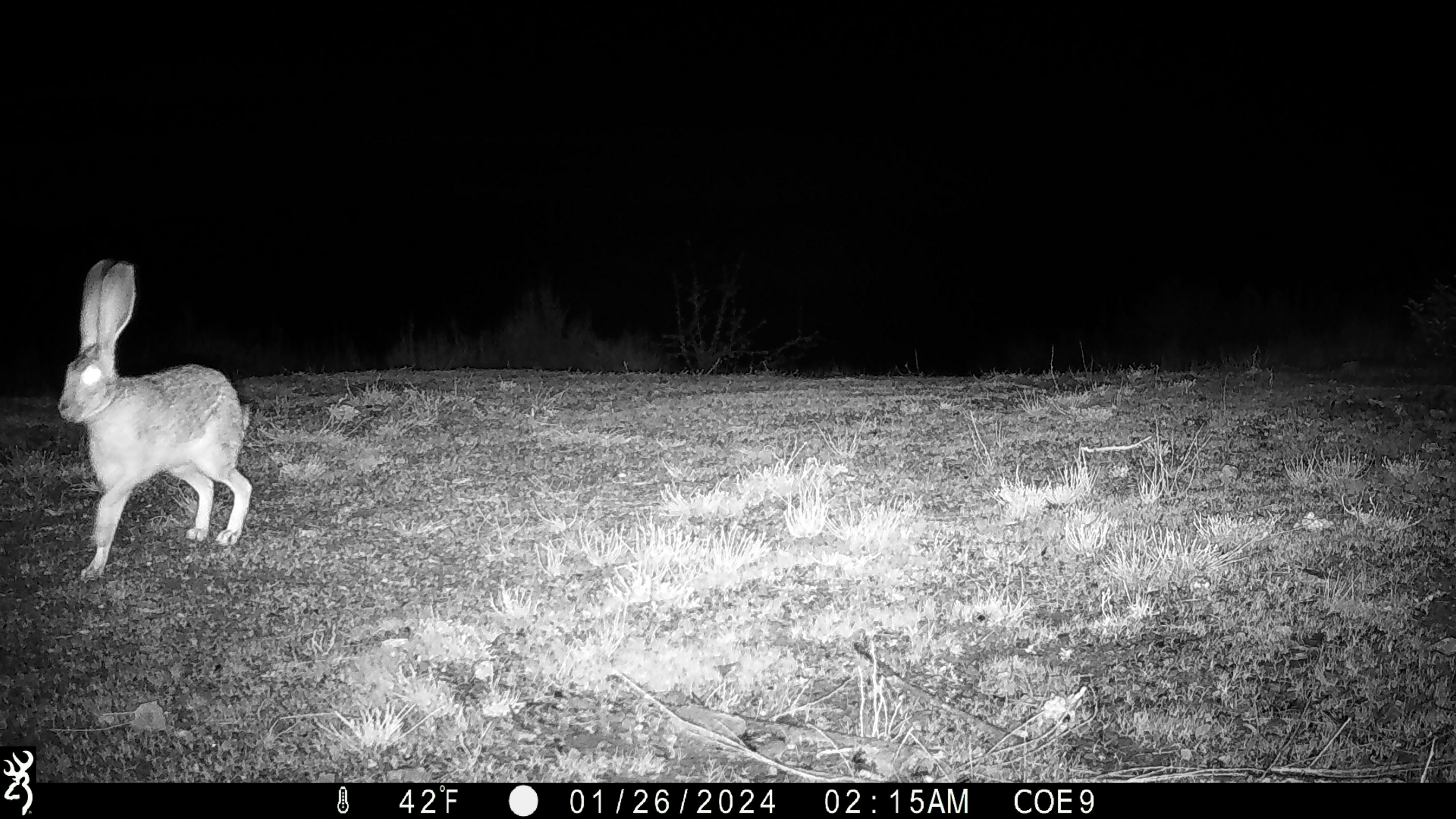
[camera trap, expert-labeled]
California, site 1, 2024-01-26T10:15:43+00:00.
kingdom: Animalia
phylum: Chordata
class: Mammalia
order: Lagomorpha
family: Leporidae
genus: Lepus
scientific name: Lepus californicus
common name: black-tailed jackrabbit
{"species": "black-tailed jackrabbit (Lepus californicus)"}